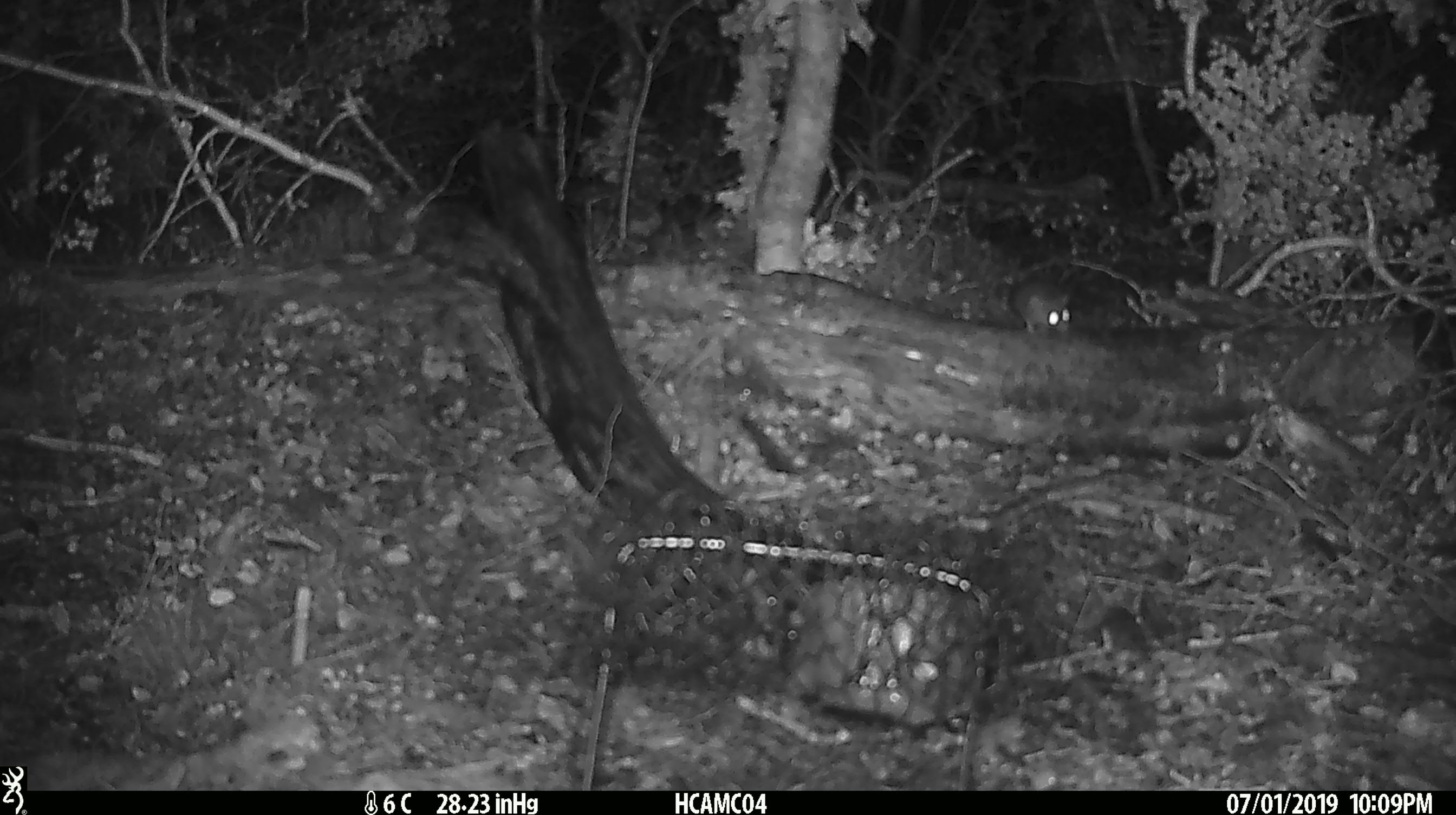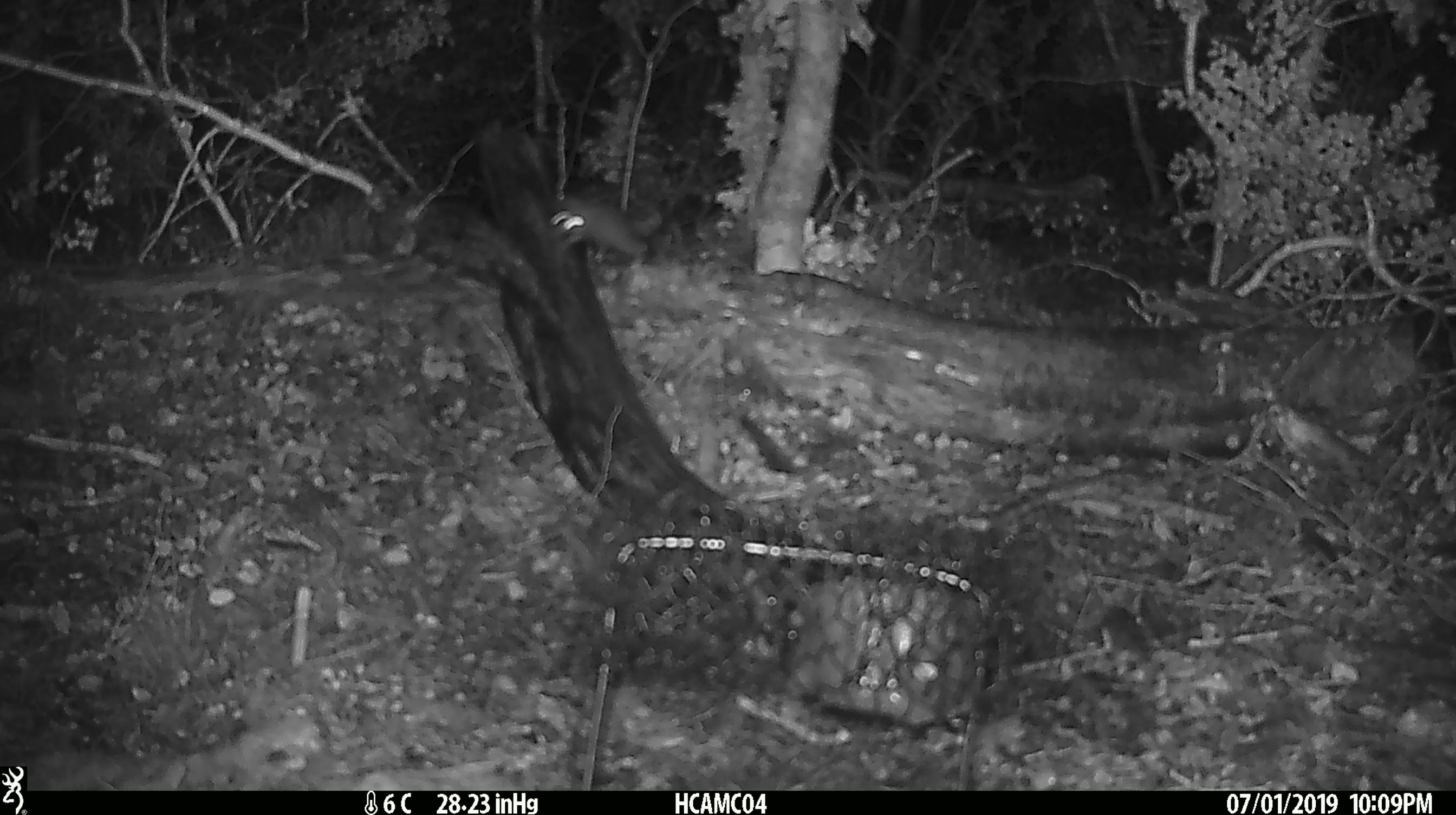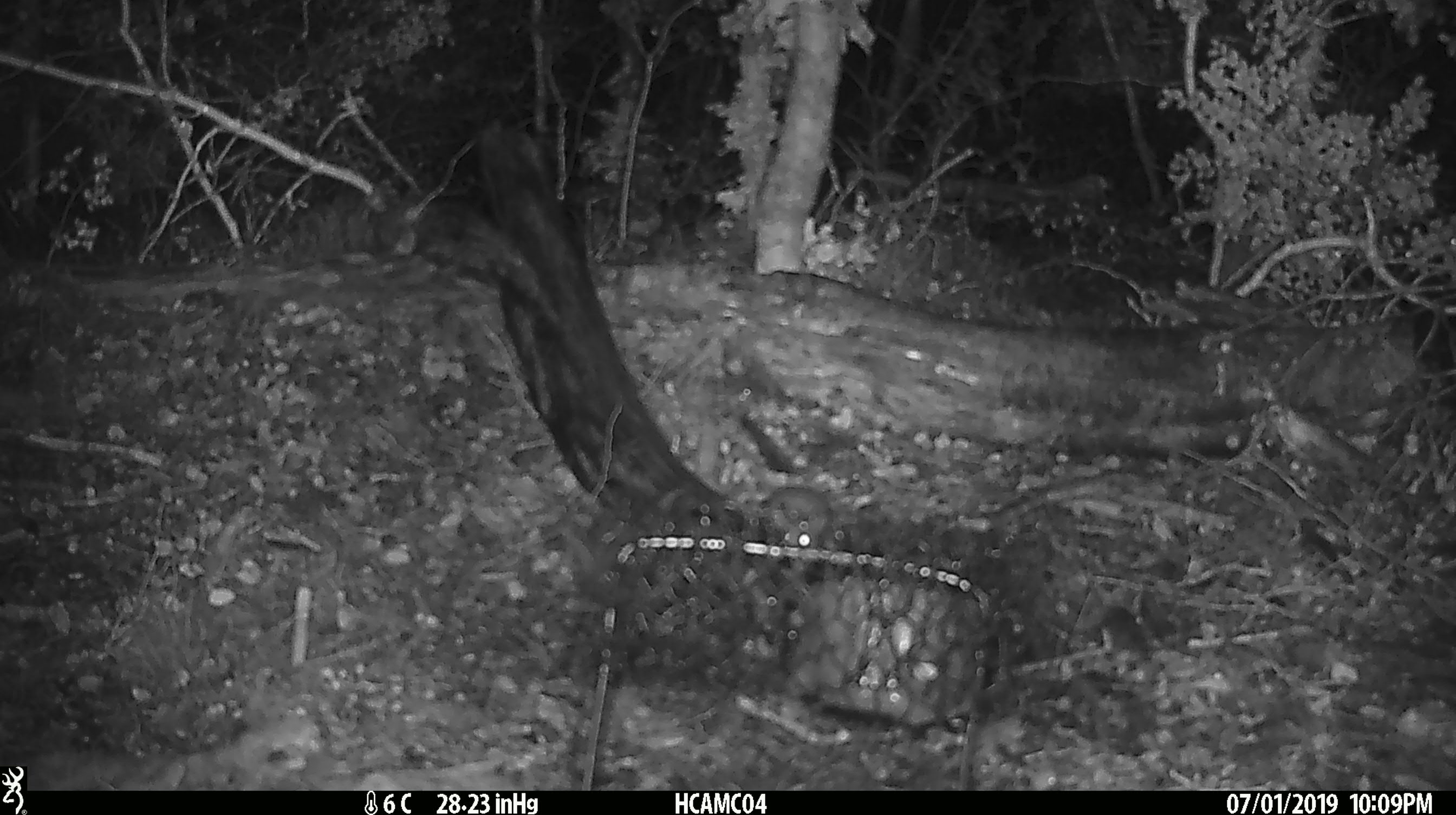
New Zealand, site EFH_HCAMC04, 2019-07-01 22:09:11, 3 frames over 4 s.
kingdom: Animalia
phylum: Chordata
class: Mammalia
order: Rodentia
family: Muridae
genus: Mus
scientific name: Mus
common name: mouse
Mouse (Mus).